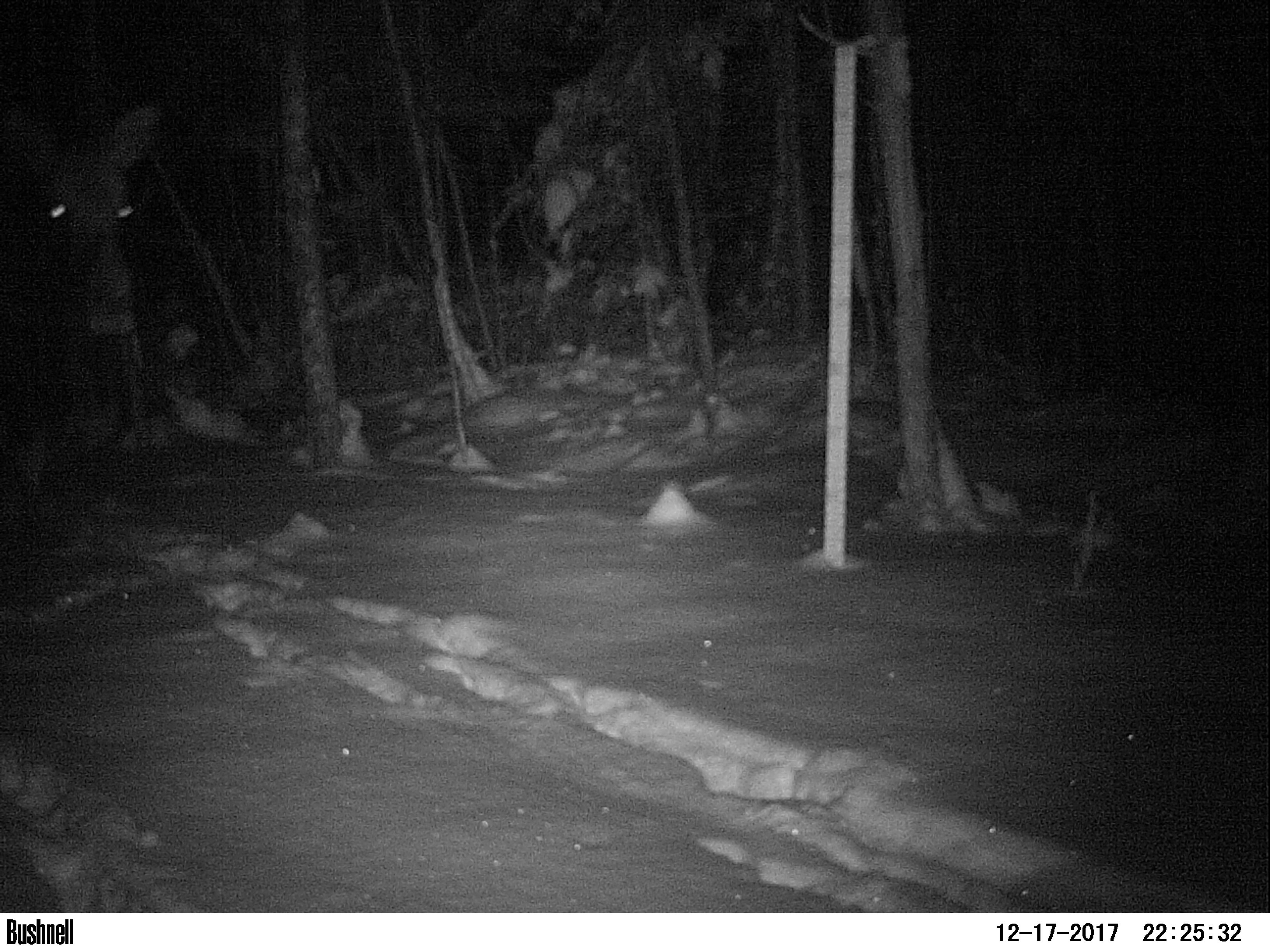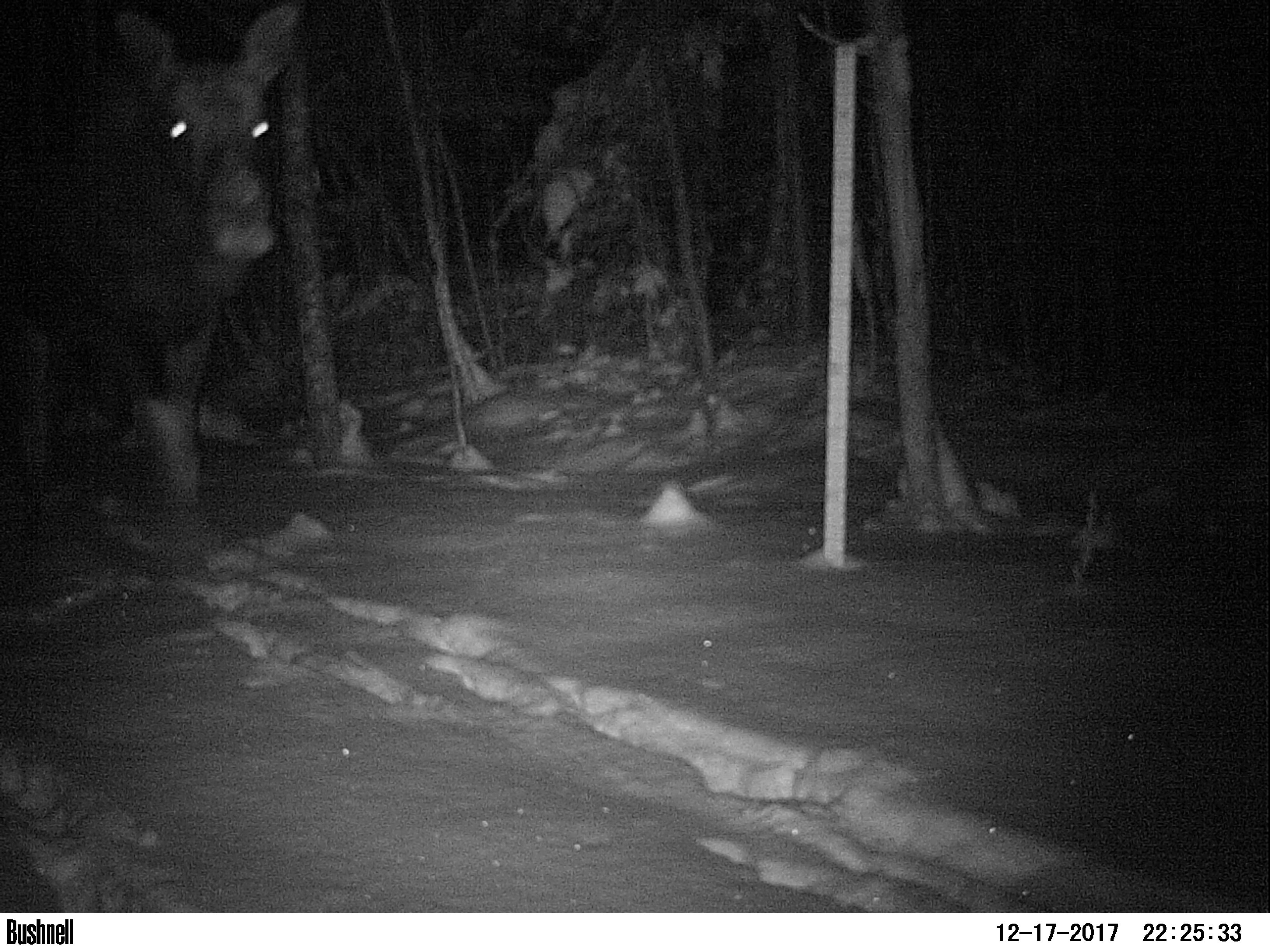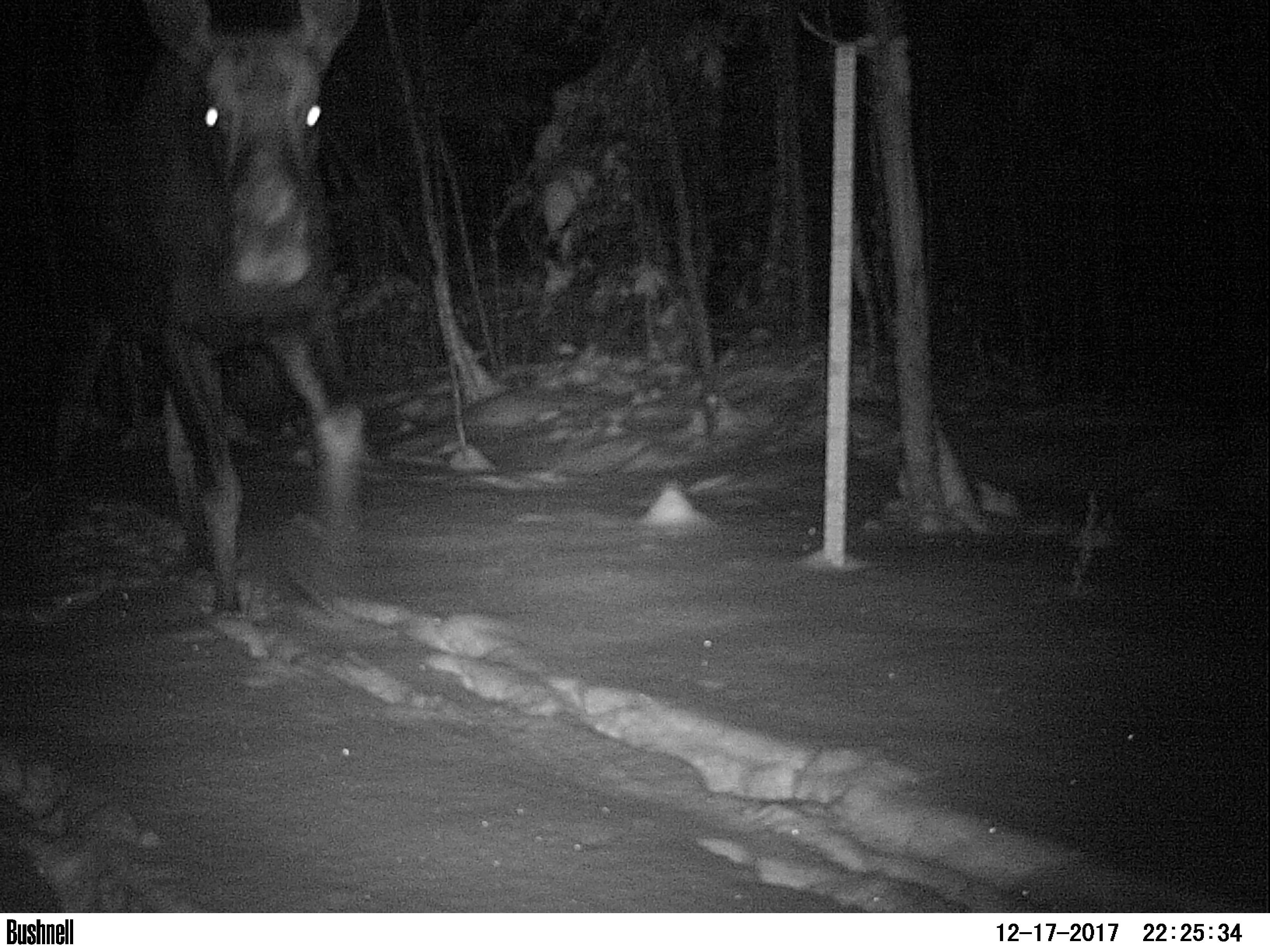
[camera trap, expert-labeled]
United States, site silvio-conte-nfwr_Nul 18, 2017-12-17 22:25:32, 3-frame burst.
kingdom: Animalia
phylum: Chordata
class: Mammalia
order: Artiodactyla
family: Cervidae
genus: Alces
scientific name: Alces alces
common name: moose